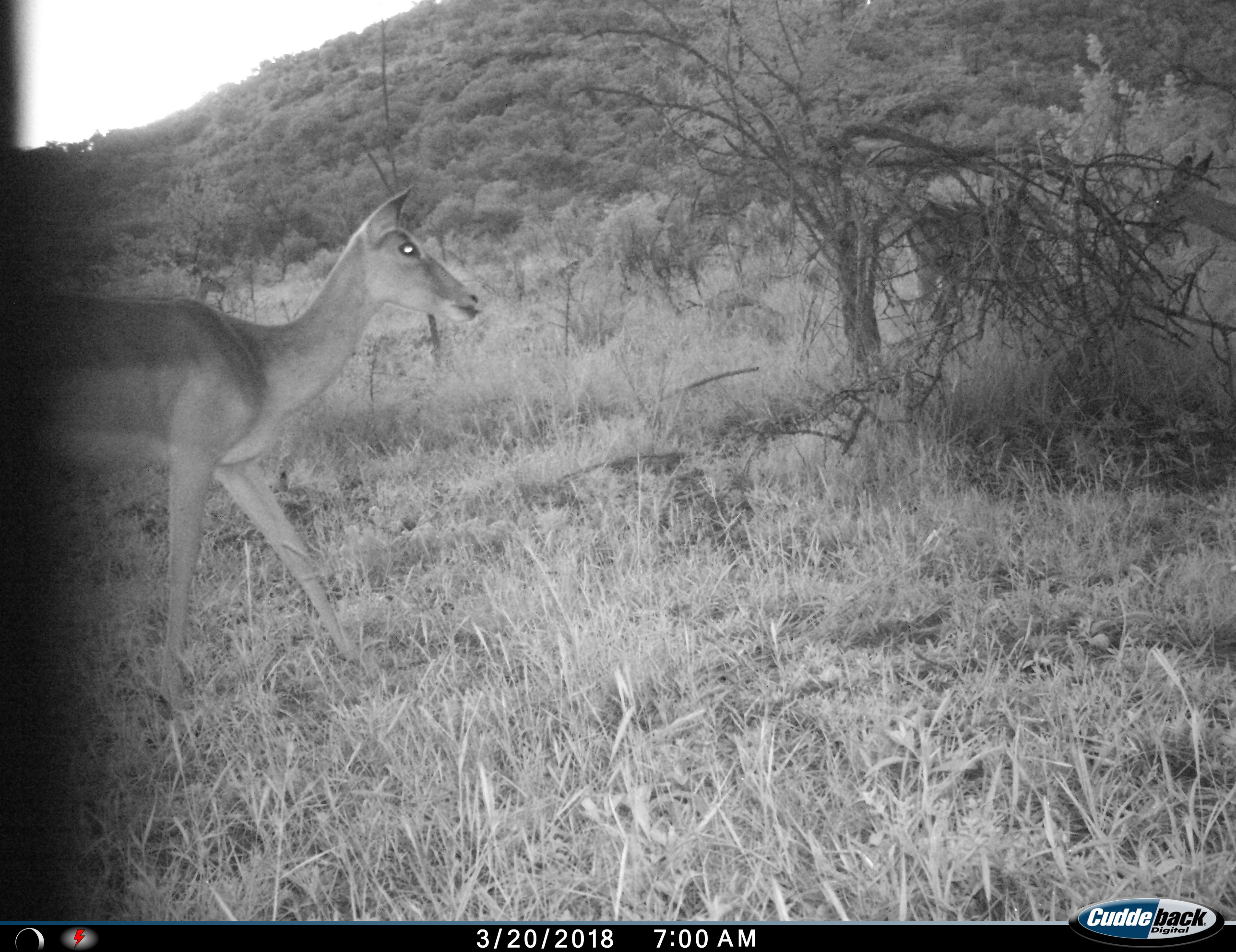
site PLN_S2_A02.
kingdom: Animalia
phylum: Chordata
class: Mammalia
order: Artiodactyla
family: Bovidae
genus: Aepyceros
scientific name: Aepyceros melampus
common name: impala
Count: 1.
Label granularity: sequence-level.